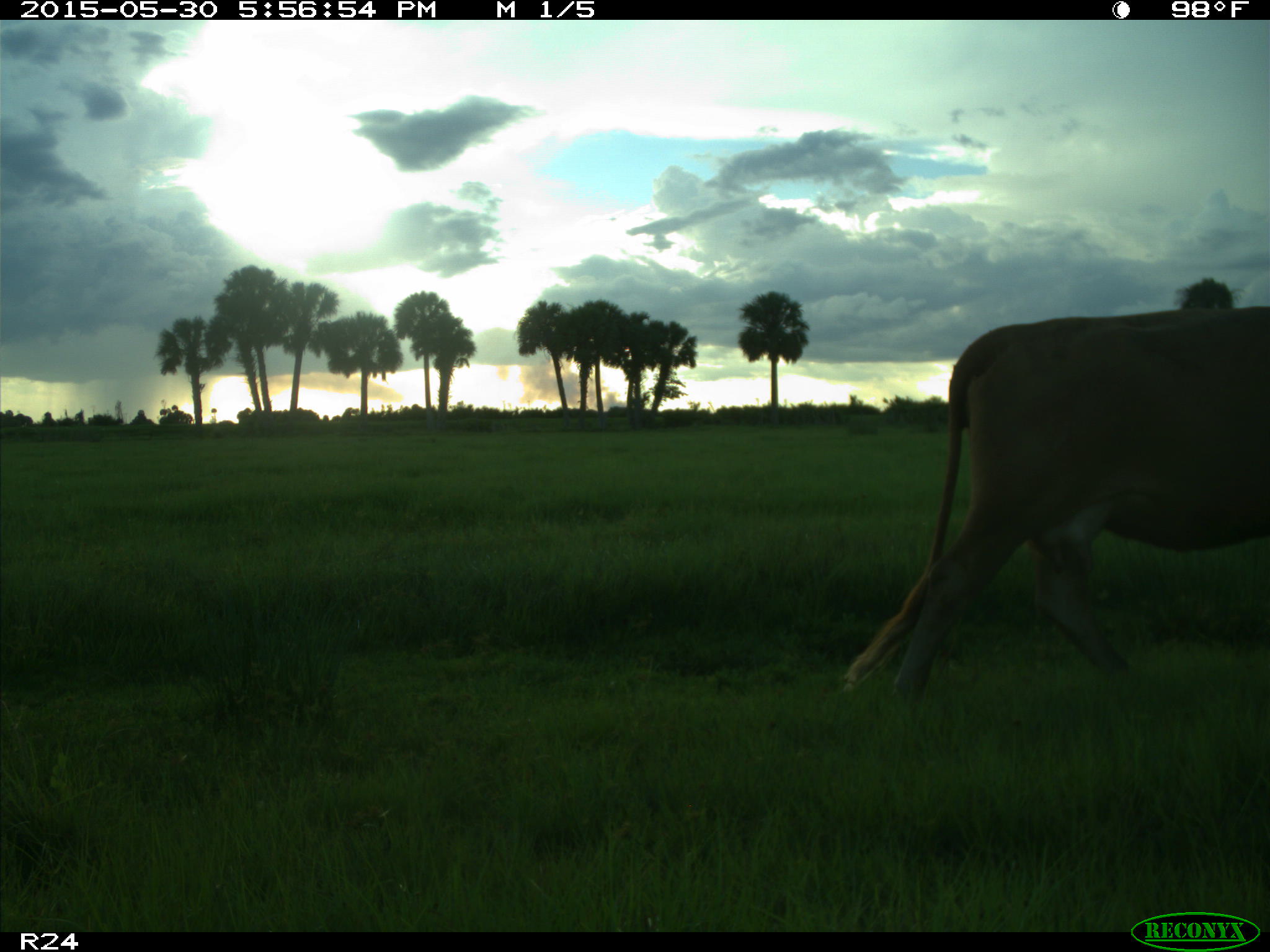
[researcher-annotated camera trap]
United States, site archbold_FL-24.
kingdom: Animalia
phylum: Chordata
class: Aves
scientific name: Aves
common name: birds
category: unidentified bird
Unidentified bird (birds) (Aves).